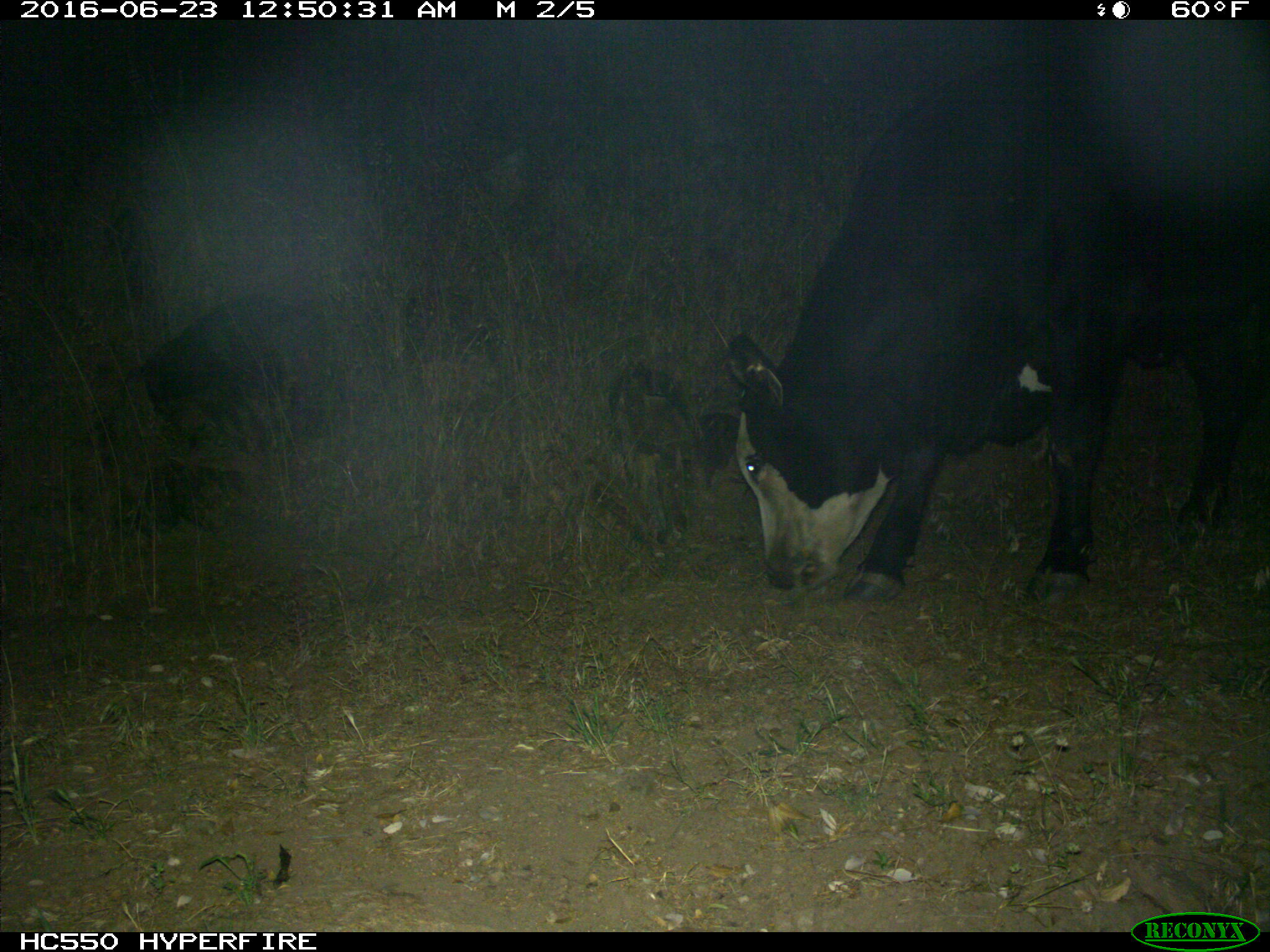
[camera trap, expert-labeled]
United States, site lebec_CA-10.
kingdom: Animalia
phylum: Chordata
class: Mammalia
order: Artiodactyla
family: Bovidae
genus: Bos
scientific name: Bos taurus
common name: domestic cow